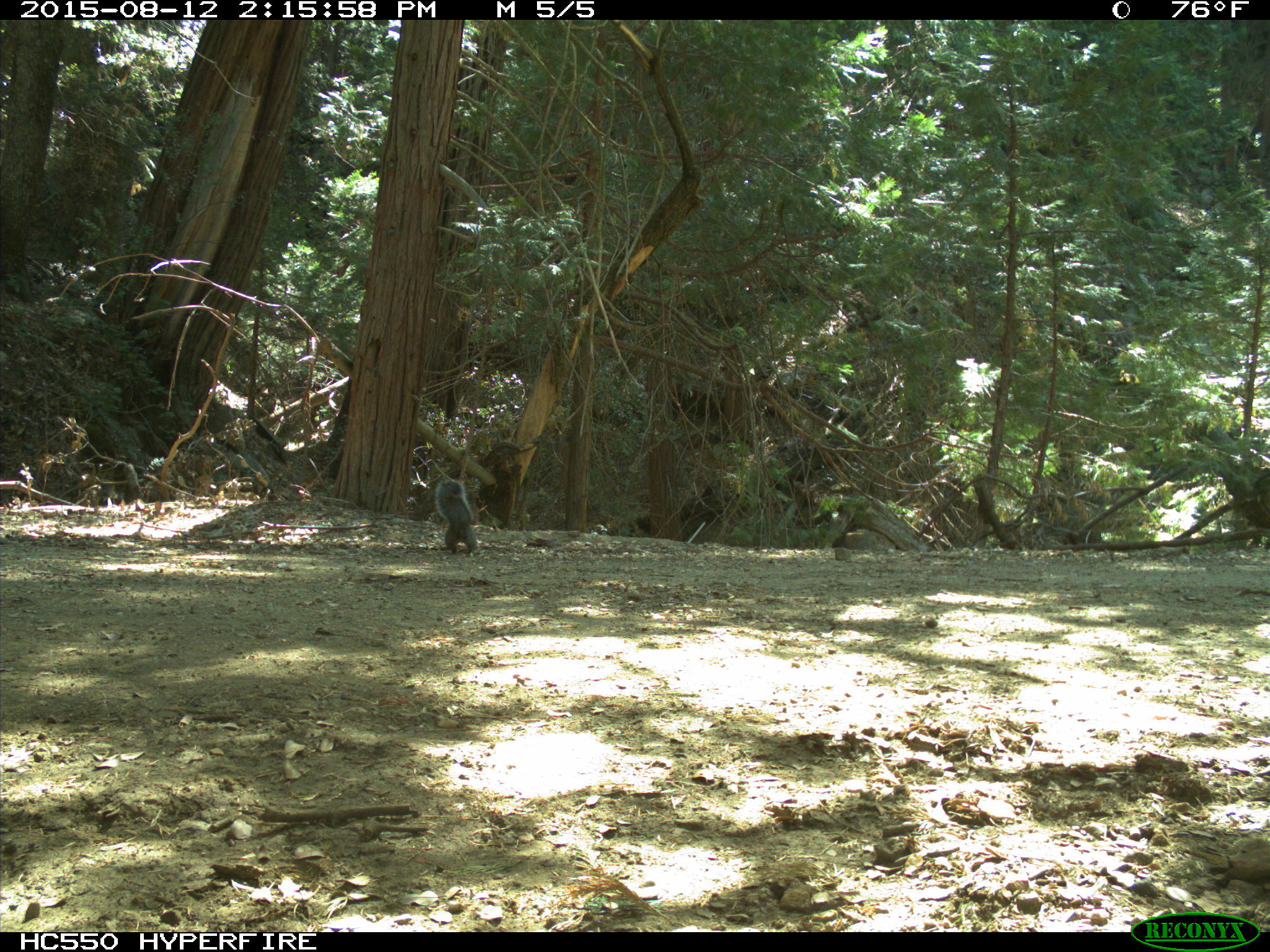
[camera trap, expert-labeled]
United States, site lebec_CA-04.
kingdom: Animalia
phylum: Chordata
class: Mammalia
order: Rodentia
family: Sciuridae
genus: Sciurus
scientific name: Sciurus carolinensis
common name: eastern gray squirrel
Sciurus carolinensis (eastern gray squirrel).